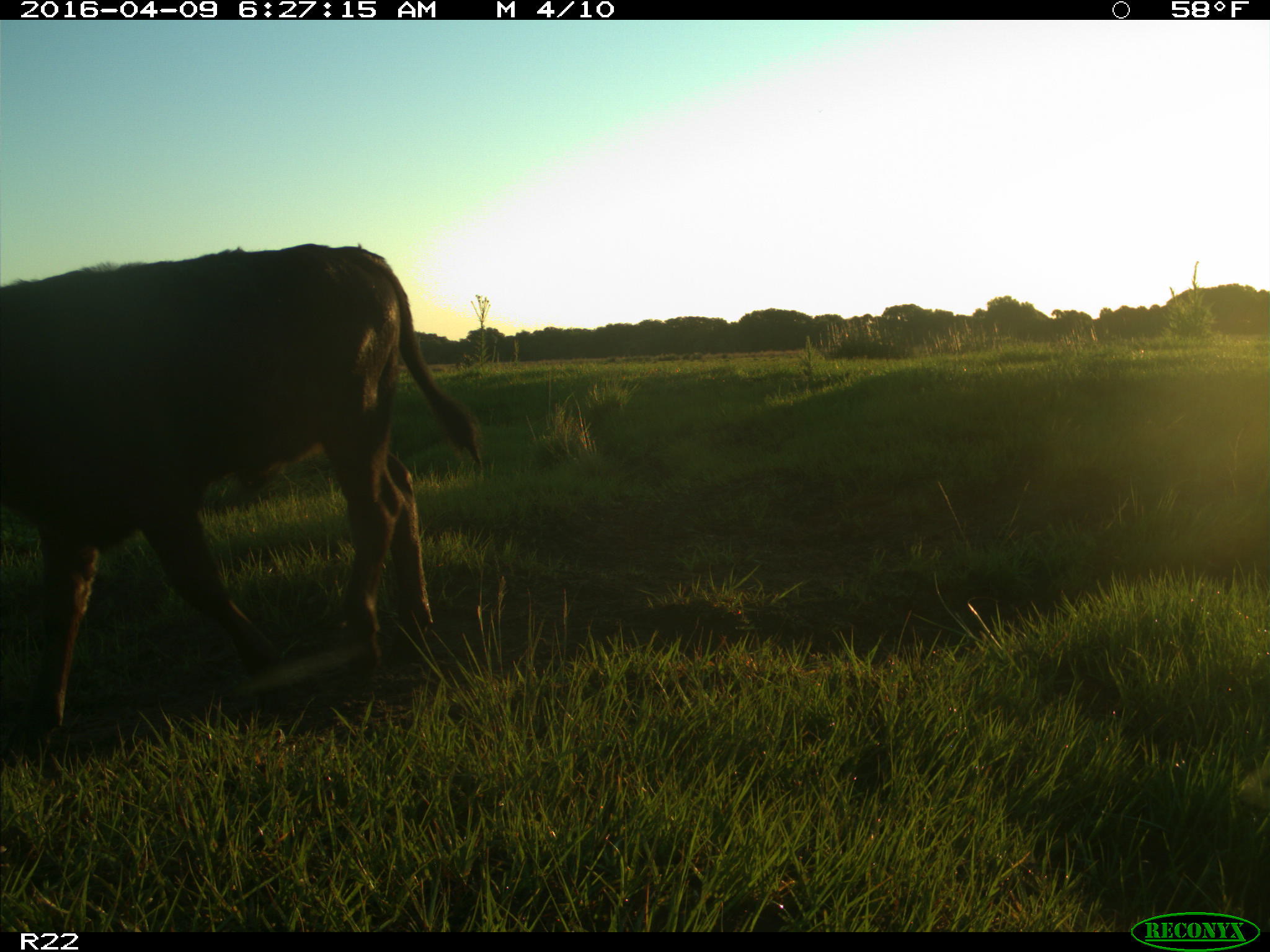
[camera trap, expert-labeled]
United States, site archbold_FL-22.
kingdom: Animalia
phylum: Chordata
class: Mammalia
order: Artiodactyla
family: Bovidae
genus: Bos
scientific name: Bos taurus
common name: domestic cow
Bos taurus (domestic cow).